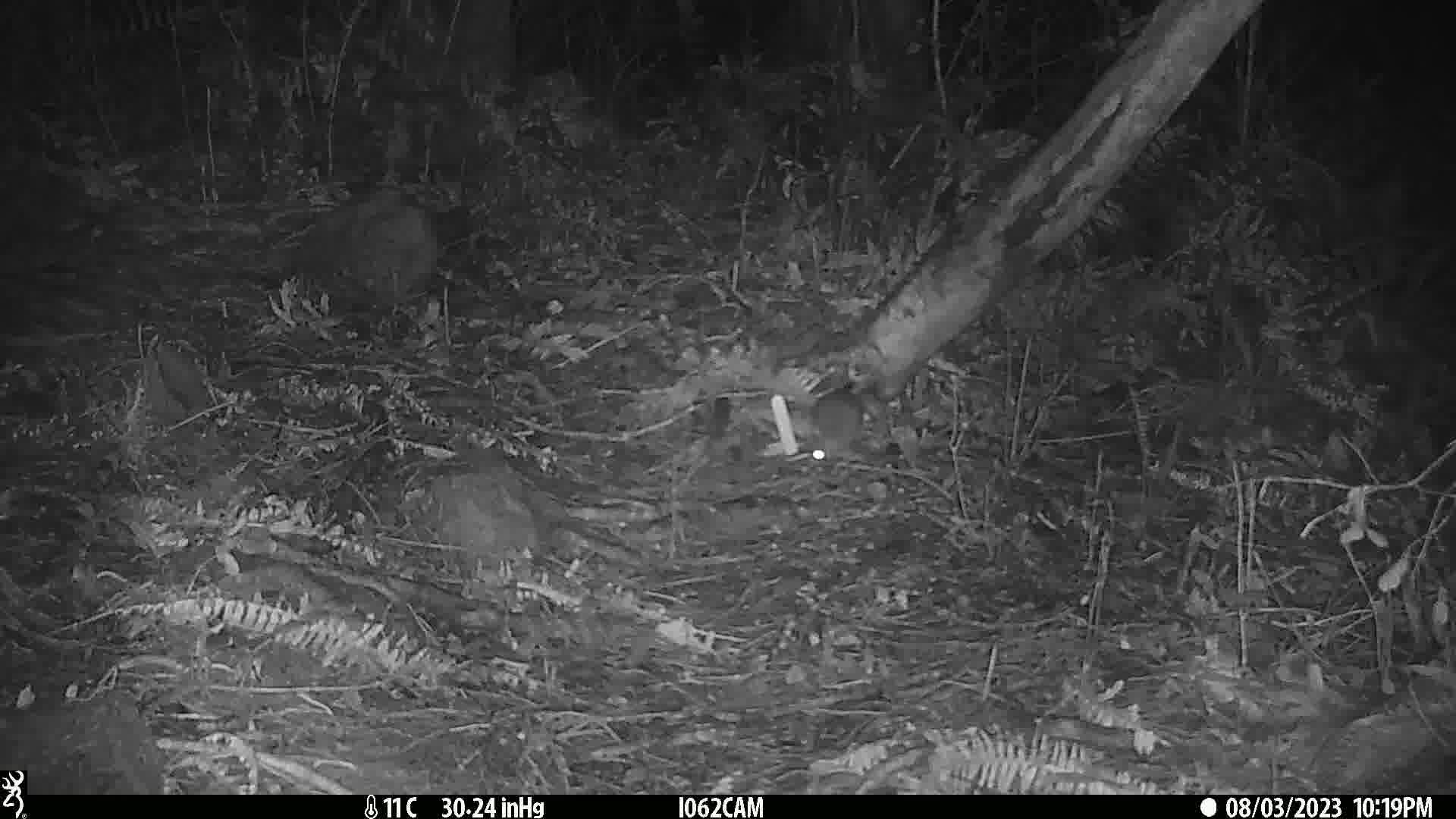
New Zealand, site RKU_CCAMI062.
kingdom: Animalia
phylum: Chordata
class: Mammalia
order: Rodentia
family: Muridae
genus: Rattus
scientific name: Rattus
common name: rat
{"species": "rat (Rattus)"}